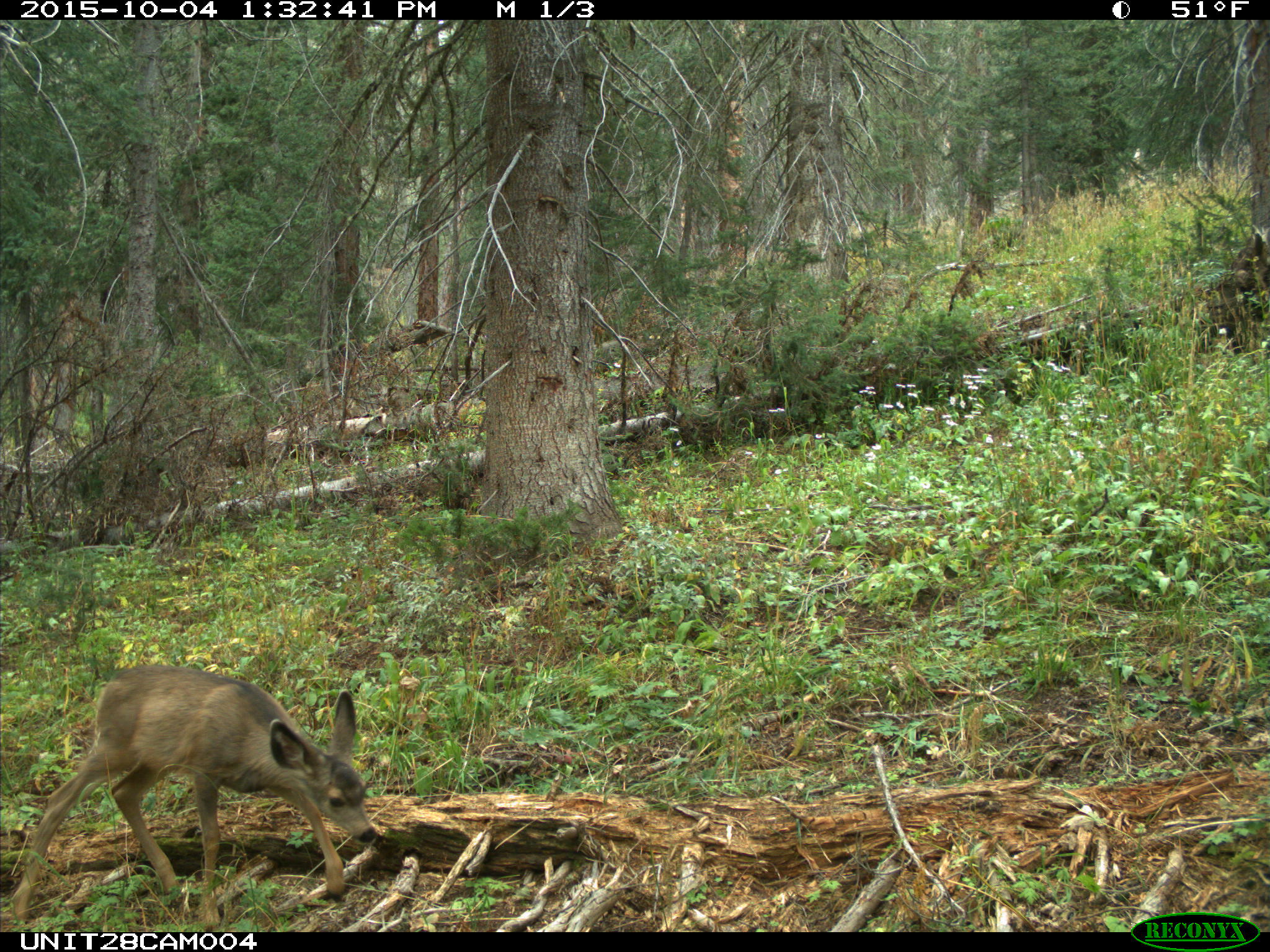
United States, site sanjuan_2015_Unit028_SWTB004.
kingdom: Animalia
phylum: Chordata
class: Mammalia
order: Artiodactyla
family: Cervidae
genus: Odocoileus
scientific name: Odocoileus hemionus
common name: mule deer